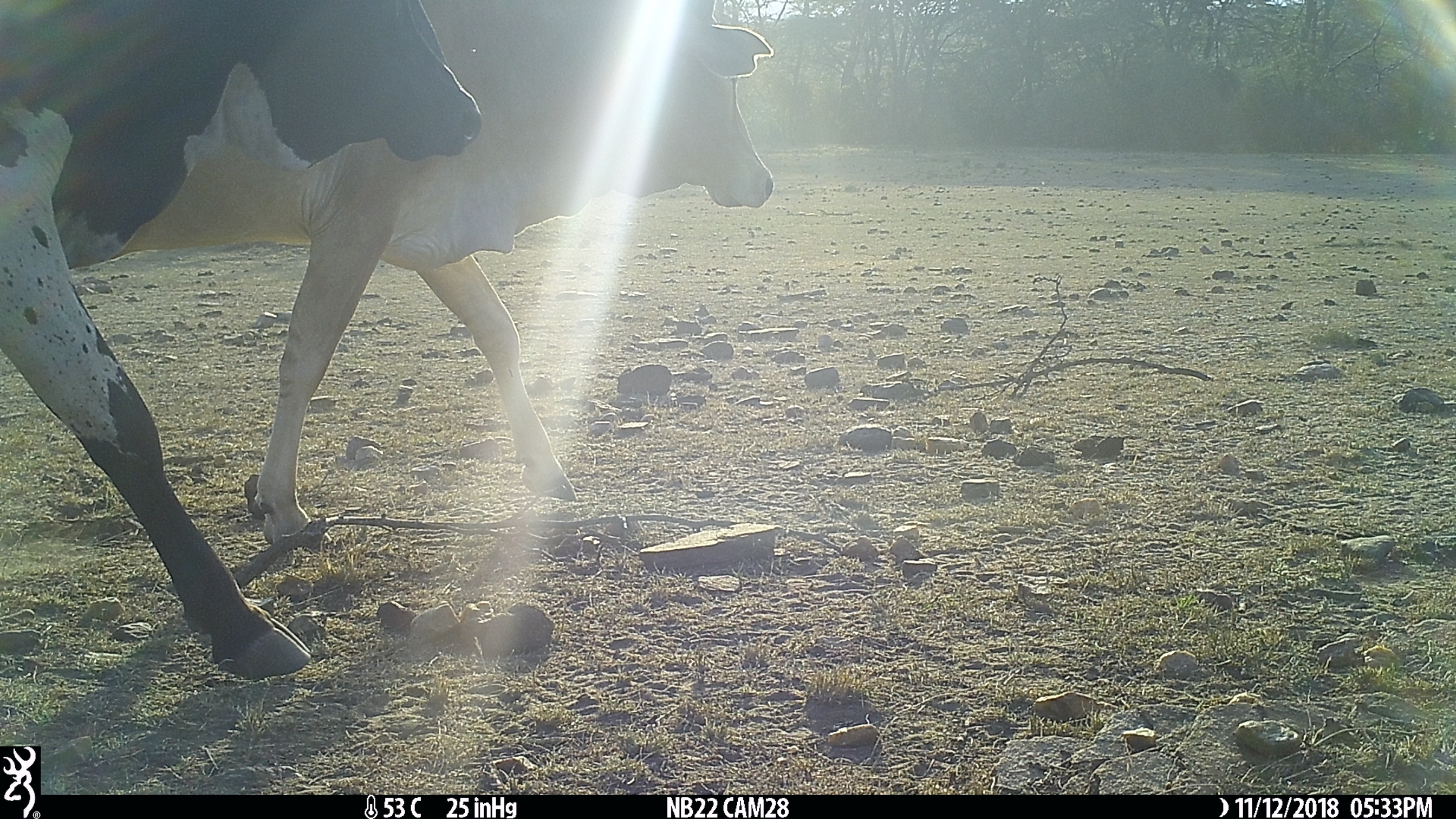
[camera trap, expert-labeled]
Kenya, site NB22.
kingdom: Animalia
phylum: Chordata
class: Mammalia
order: Artiodactyla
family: Bovidae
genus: Bos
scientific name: Bos taurus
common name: cattle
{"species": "cattle (Bos taurus)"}